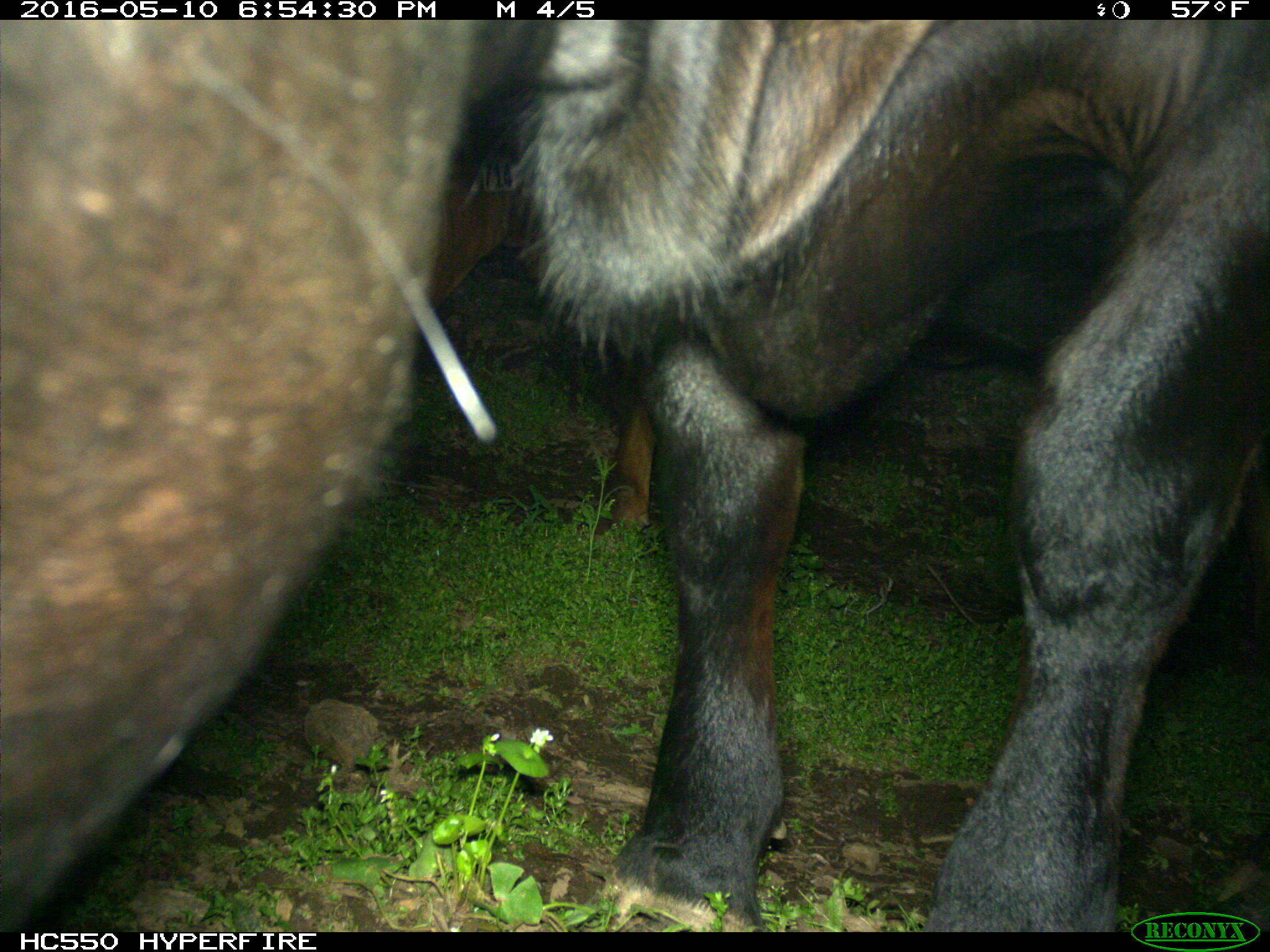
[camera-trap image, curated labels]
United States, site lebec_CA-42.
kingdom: Animalia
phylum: Chordata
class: Mammalia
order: Artiodactyla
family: Bovidae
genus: Bos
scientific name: Bos taurus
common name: domestic cow